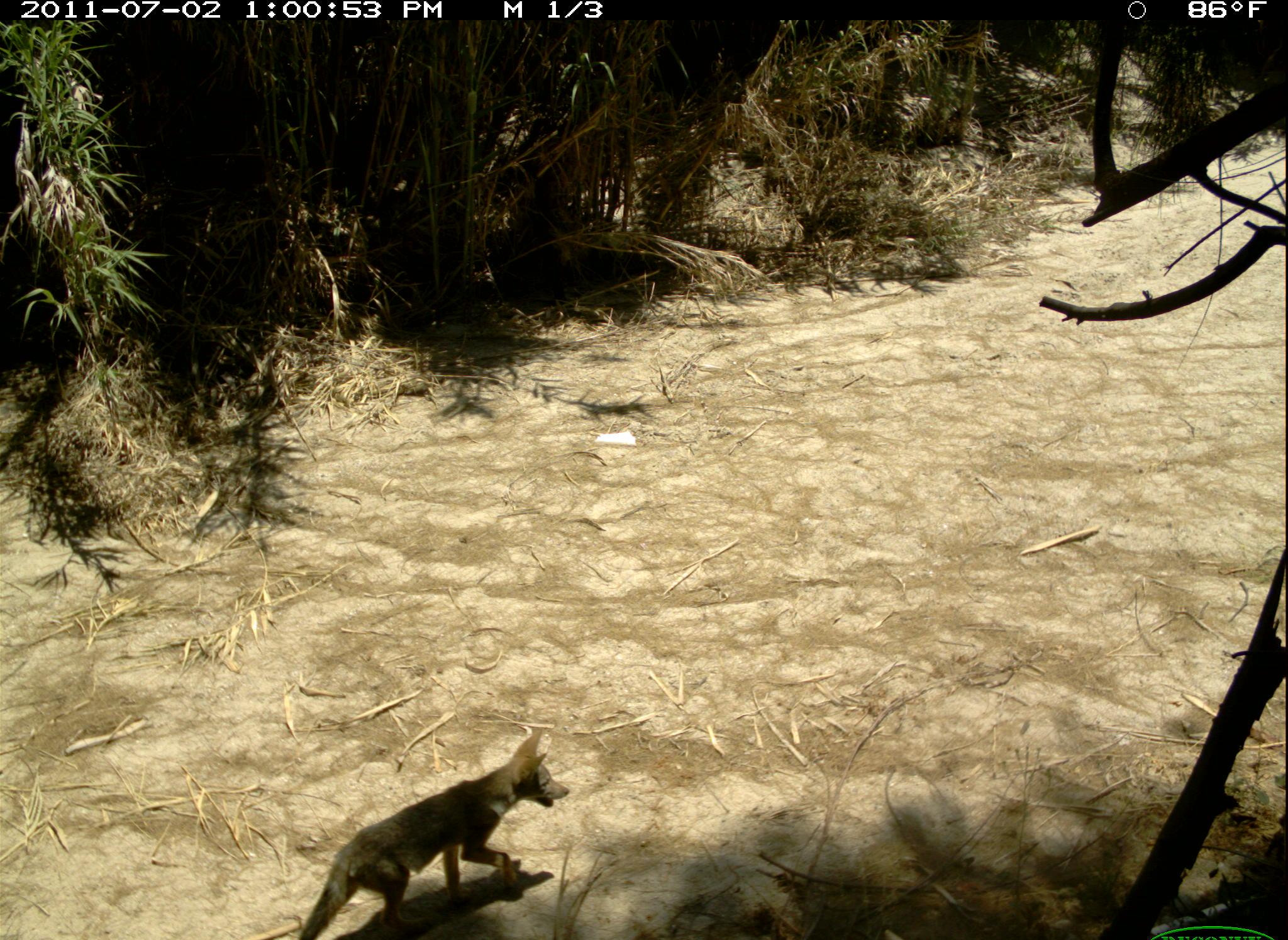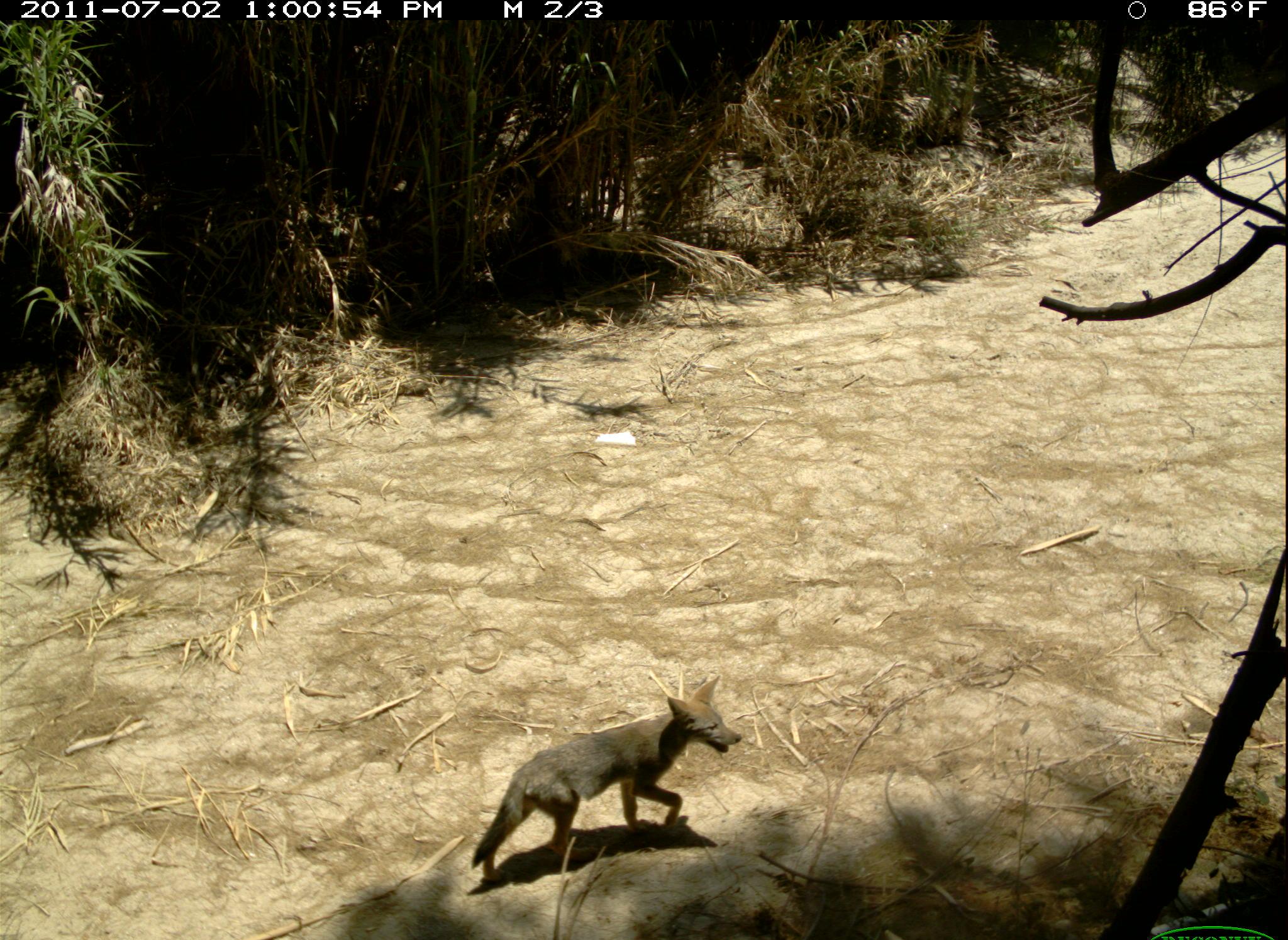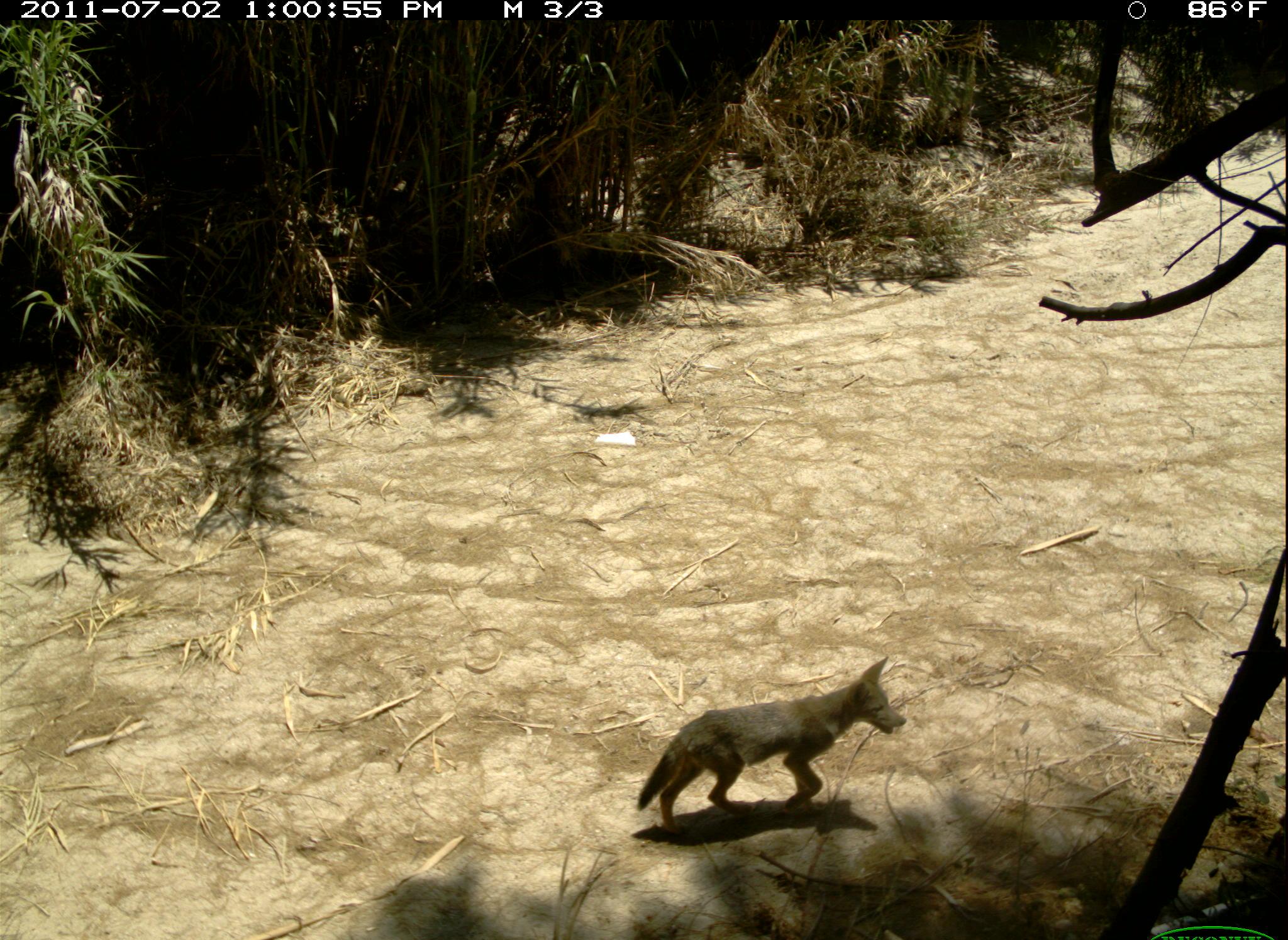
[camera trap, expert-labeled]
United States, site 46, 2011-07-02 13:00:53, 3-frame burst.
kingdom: Animalia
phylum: Chordata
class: Mammalia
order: Carnivora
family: Canidae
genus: Canis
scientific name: Canis latrans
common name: coyote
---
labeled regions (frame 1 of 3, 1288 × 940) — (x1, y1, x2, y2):
coyote: (293, 723, 575, 940)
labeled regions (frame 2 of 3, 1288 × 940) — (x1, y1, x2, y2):
coyote: (457, 673, 749, 894)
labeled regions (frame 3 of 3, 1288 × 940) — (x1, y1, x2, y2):
coyote: (602, 654, 947, 857)